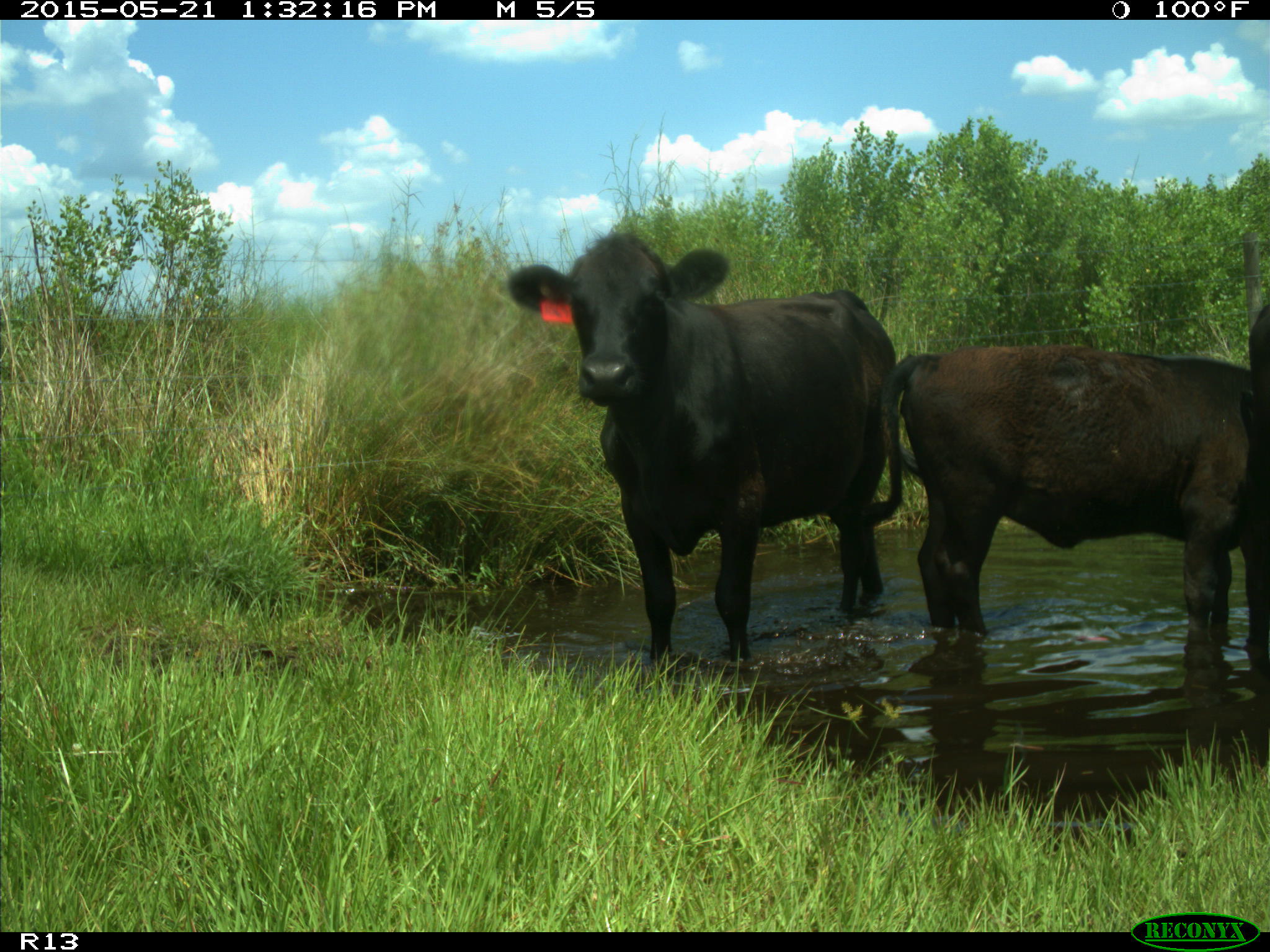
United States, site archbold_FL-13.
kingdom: Animalia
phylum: Chordata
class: Mammalia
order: Artiodactyla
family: Bovidae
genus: Bos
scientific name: Bos taurus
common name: domestic cow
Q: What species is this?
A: Bos taurus (domestic cow).